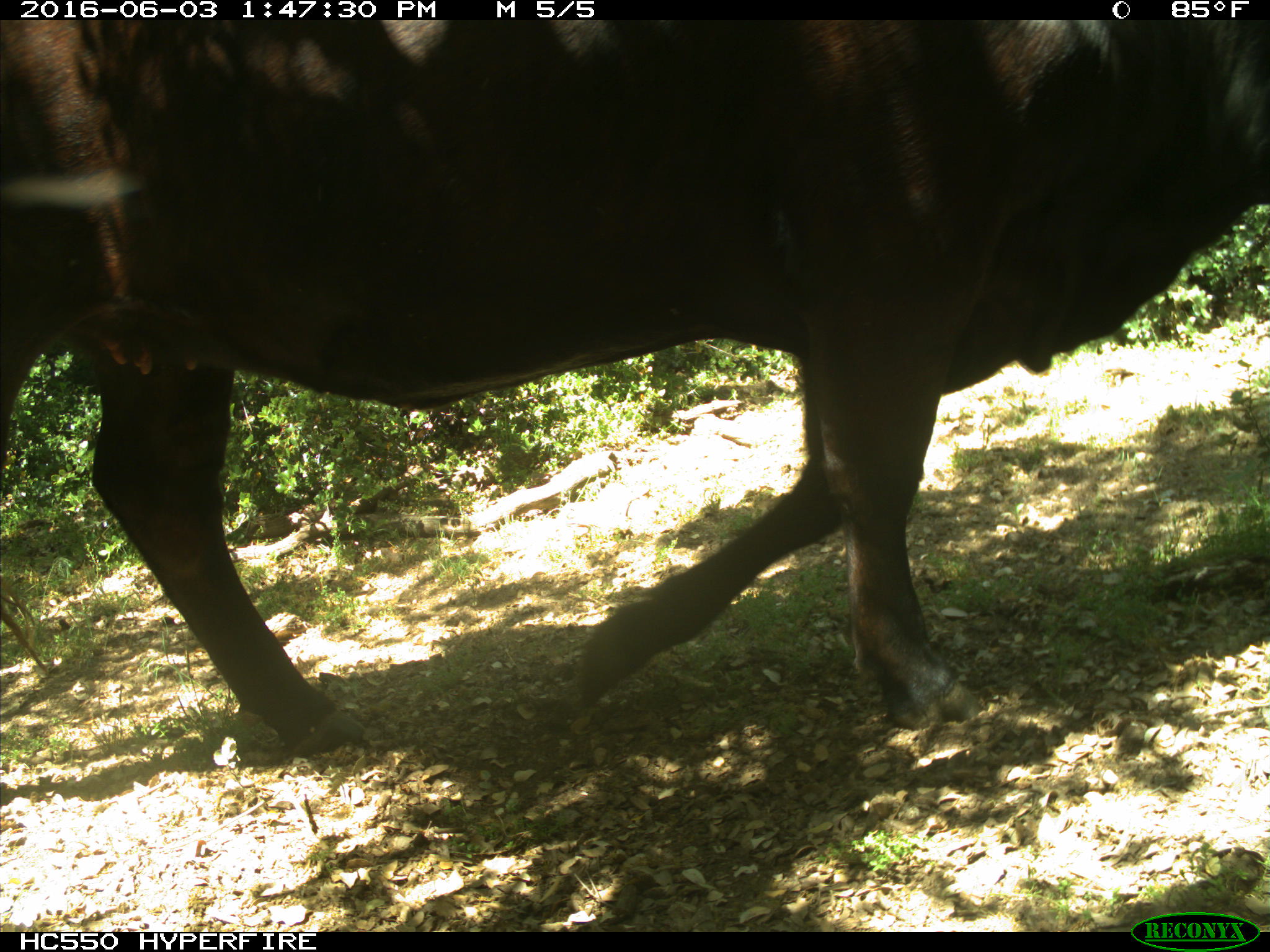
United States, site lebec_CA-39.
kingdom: Animalia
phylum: Chordata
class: Mammalia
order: Artiodactyla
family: Bovidae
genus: Bos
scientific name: Bos taurus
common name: domestic cow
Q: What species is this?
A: Bos taurus (domestic cow).